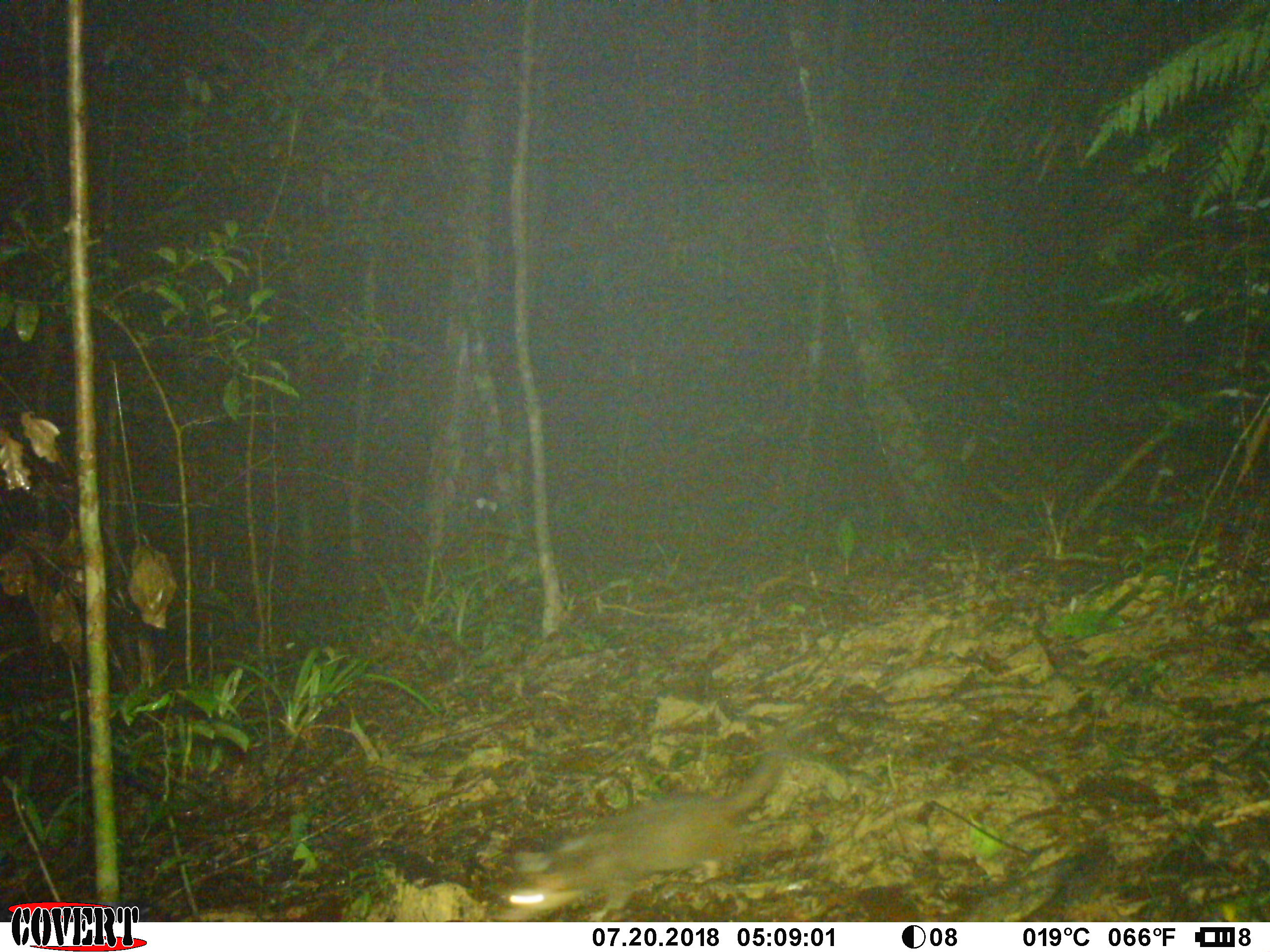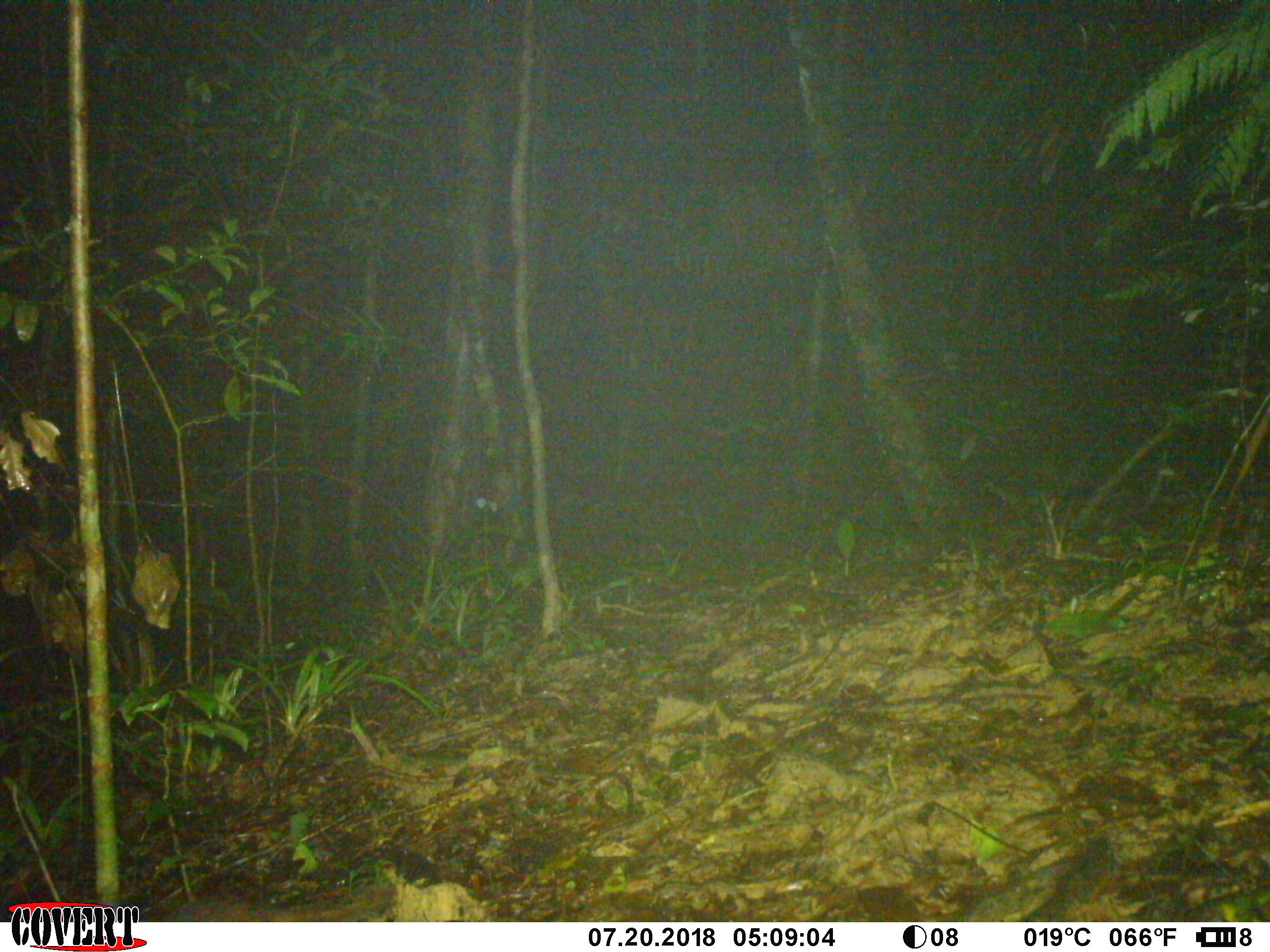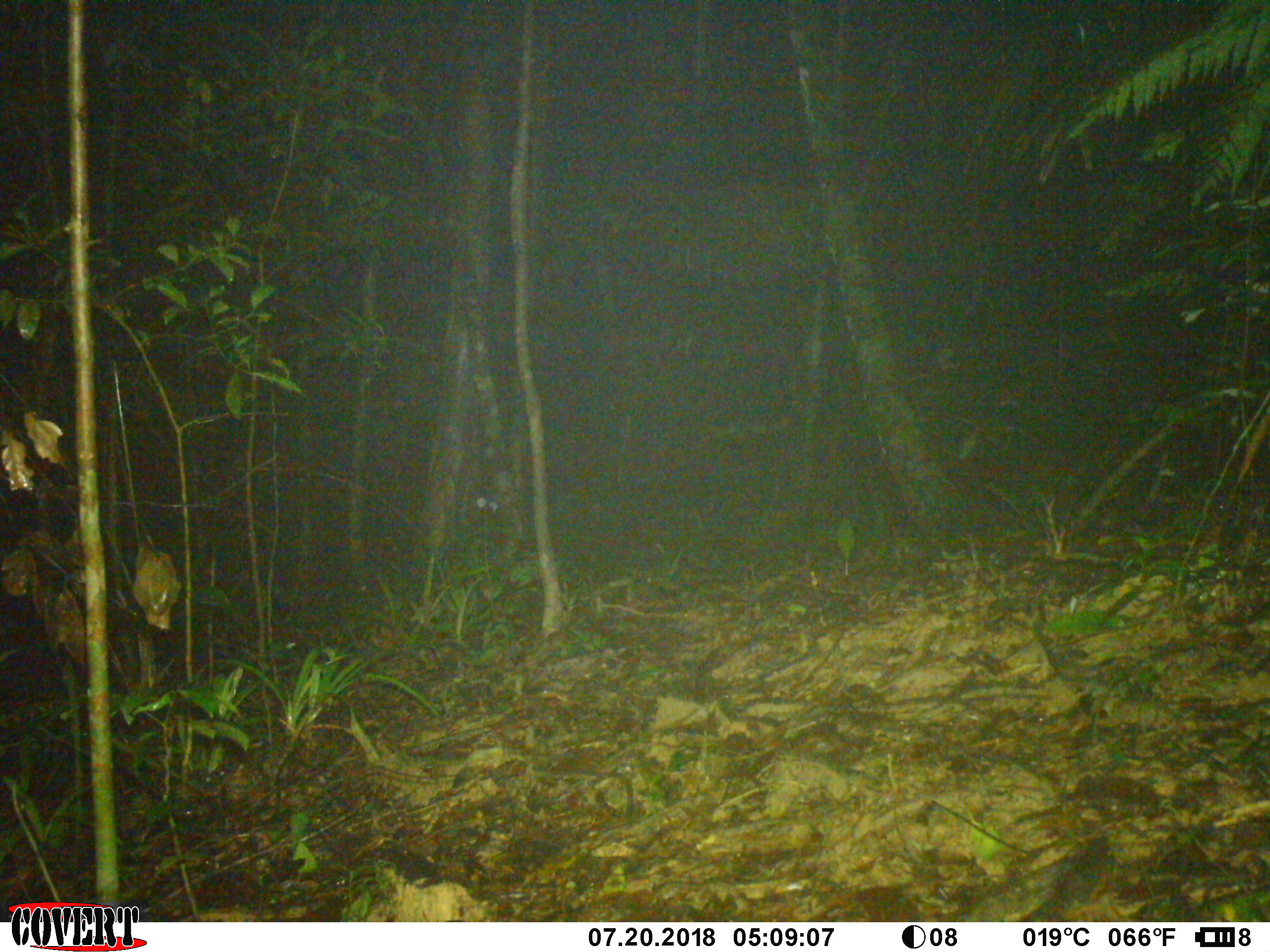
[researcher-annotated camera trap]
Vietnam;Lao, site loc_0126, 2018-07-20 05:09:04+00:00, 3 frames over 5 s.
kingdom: Animalia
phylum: Chordata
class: Mammalia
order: Carnivora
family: Mustelidae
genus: Melogale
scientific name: Melogale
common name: ferret badger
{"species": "ferret badger (Melogale)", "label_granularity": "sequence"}